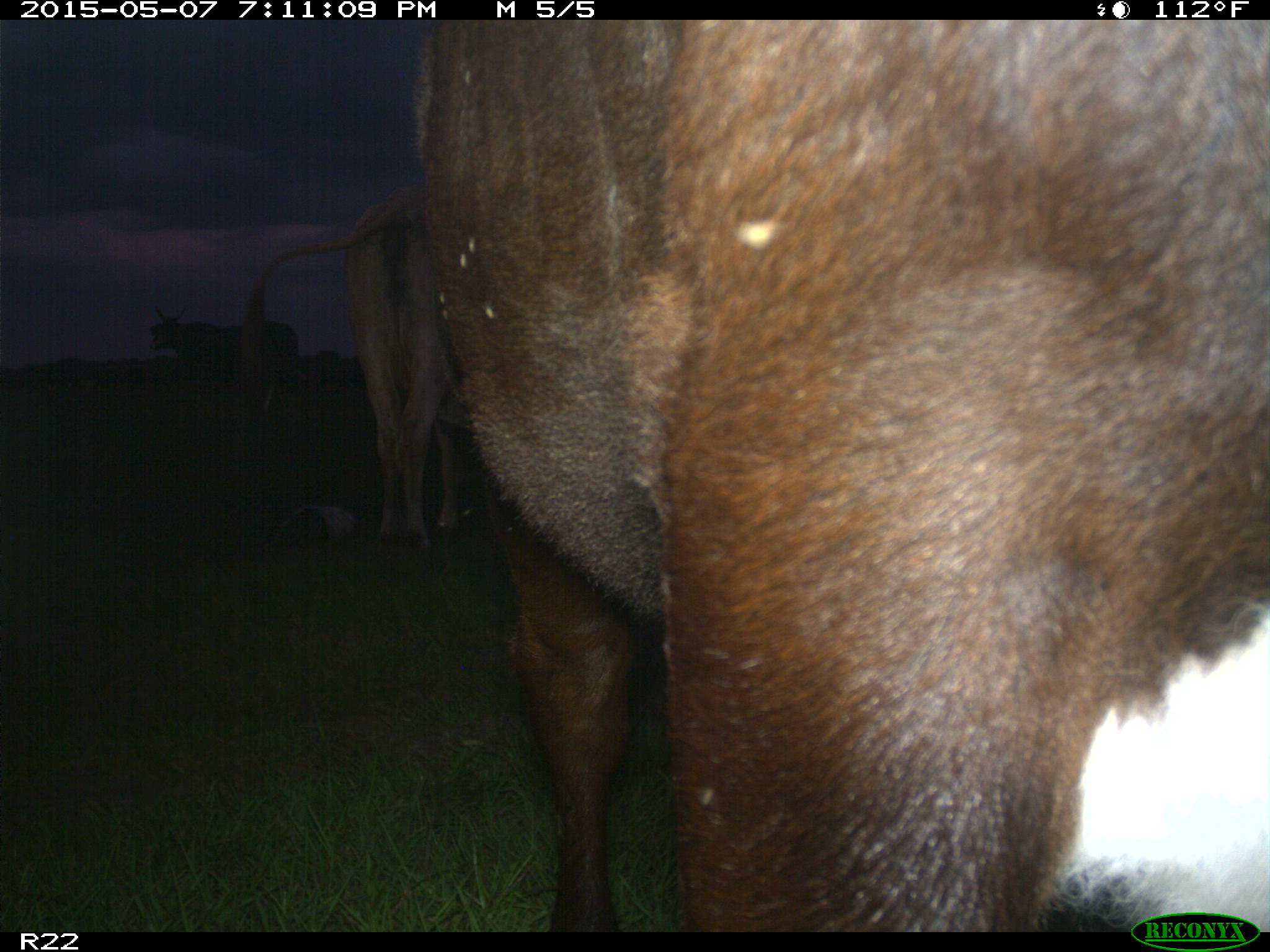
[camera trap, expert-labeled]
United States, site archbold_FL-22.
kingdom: Animalia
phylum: Chordata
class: Mammalia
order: Artiodactyla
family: Bovidae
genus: Bos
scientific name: Bos taurus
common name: domestic cow